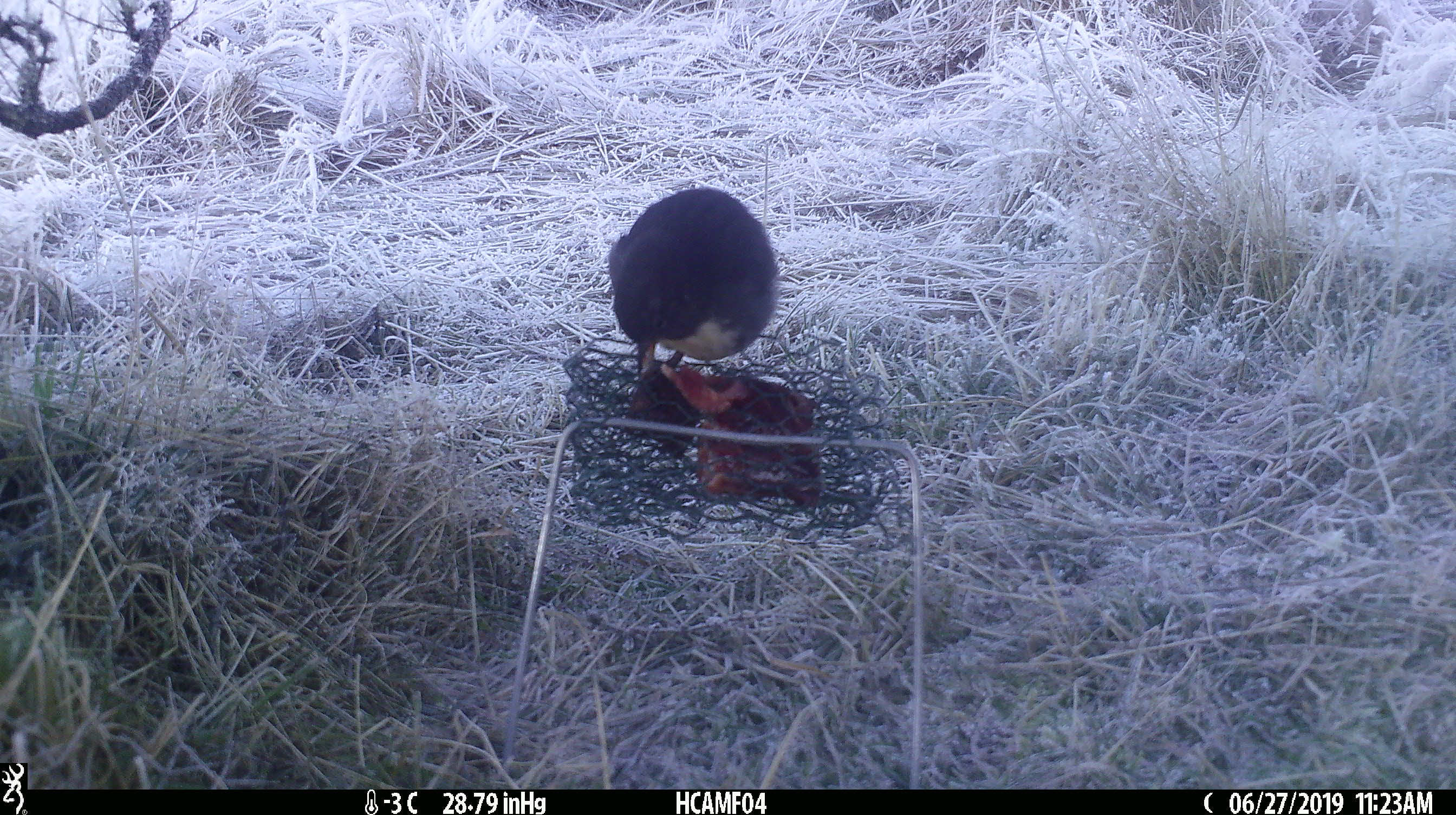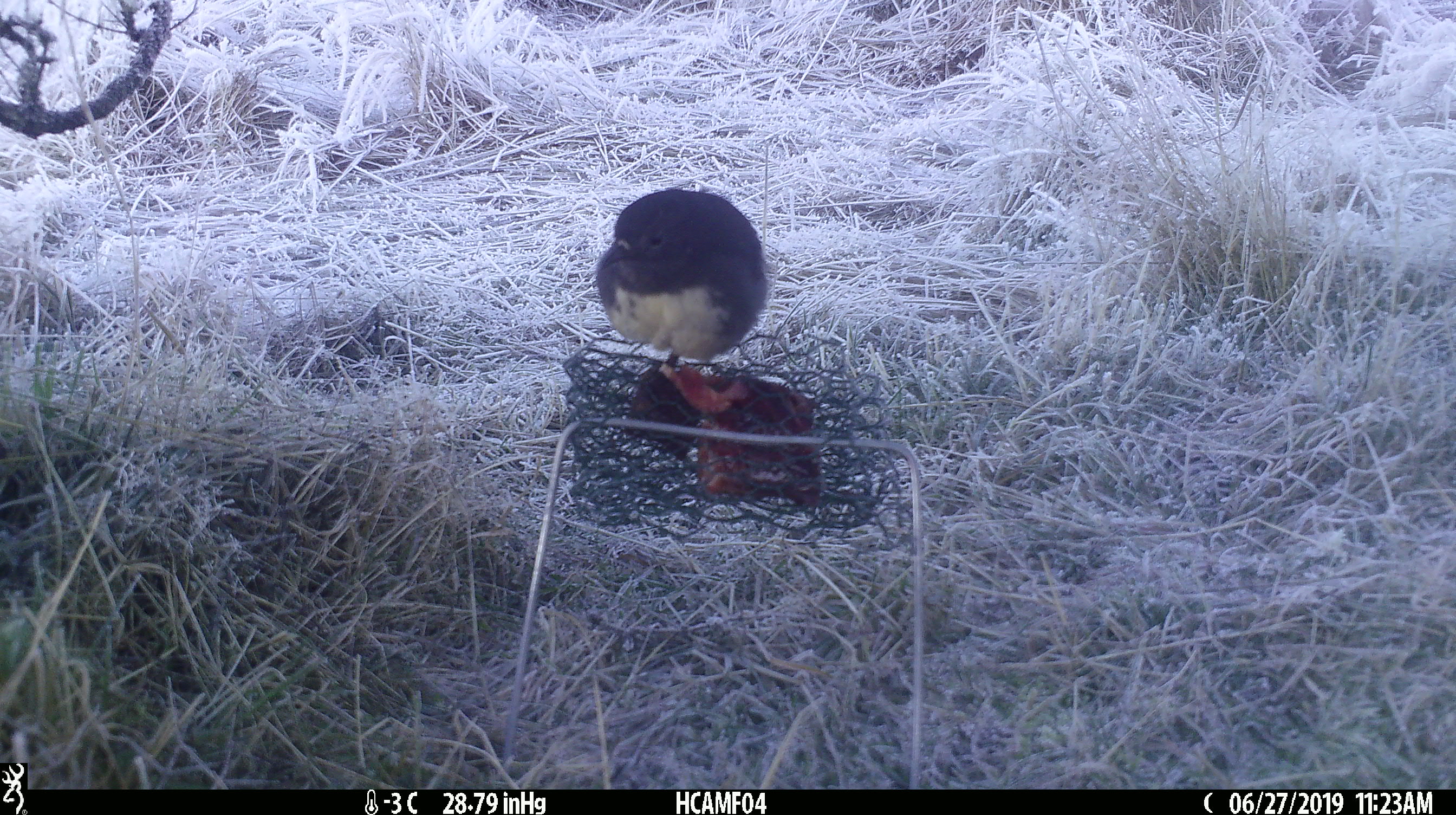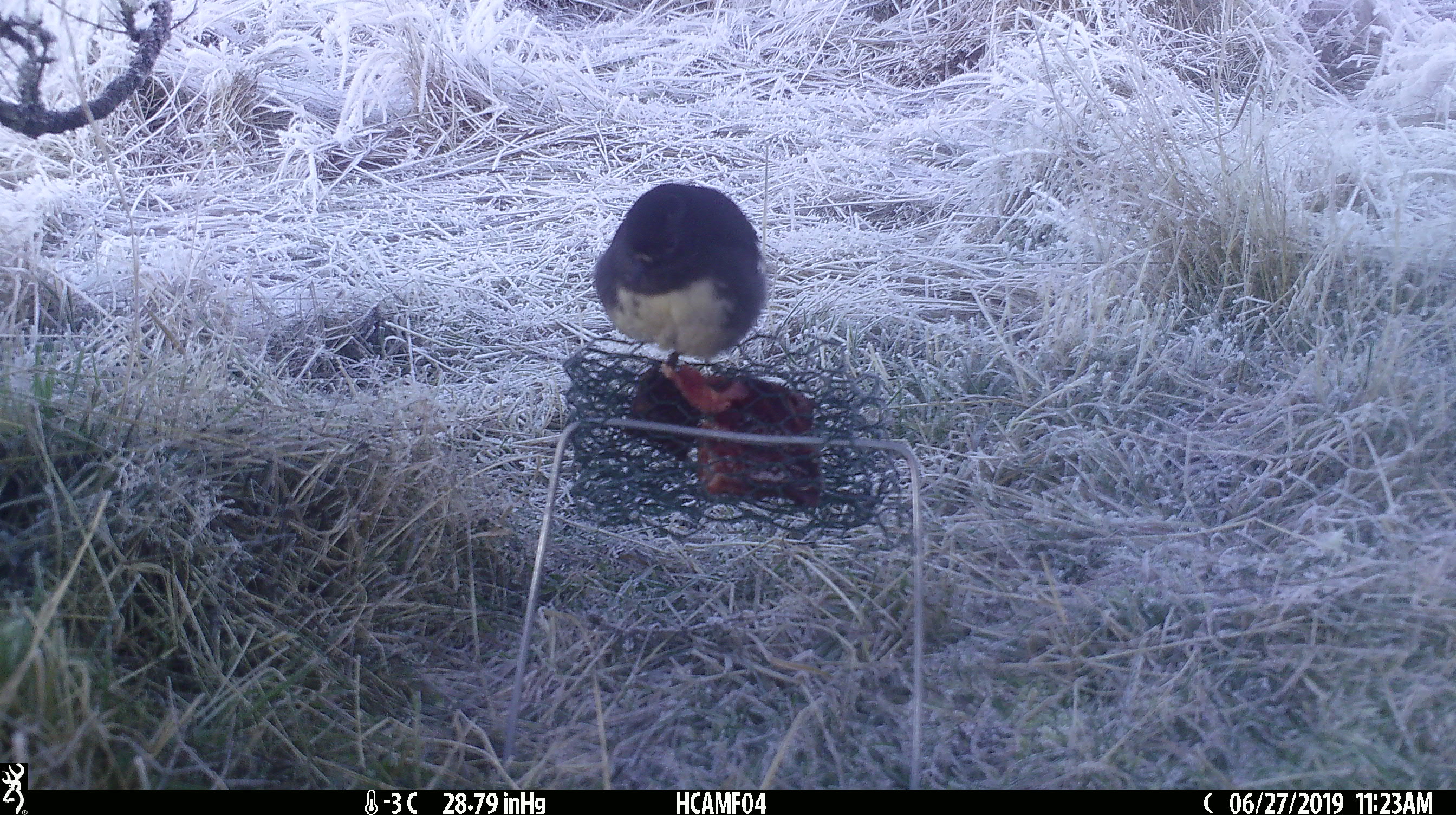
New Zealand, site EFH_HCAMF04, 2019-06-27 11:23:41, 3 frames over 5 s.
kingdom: Animalia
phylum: Chordata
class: Aves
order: Passeriformes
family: Petroicidae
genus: Petroica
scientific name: Petroica australis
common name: new zealand robin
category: robin